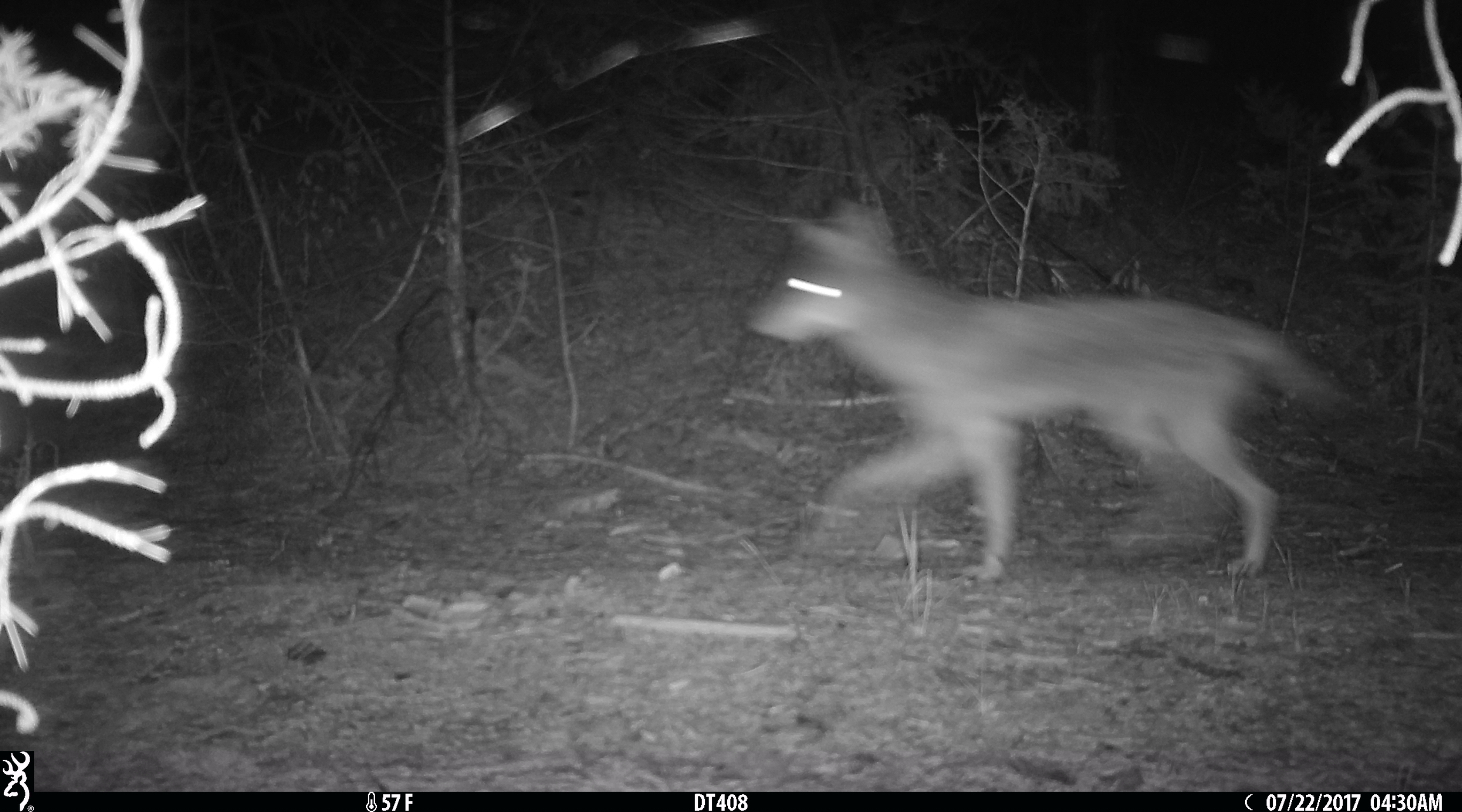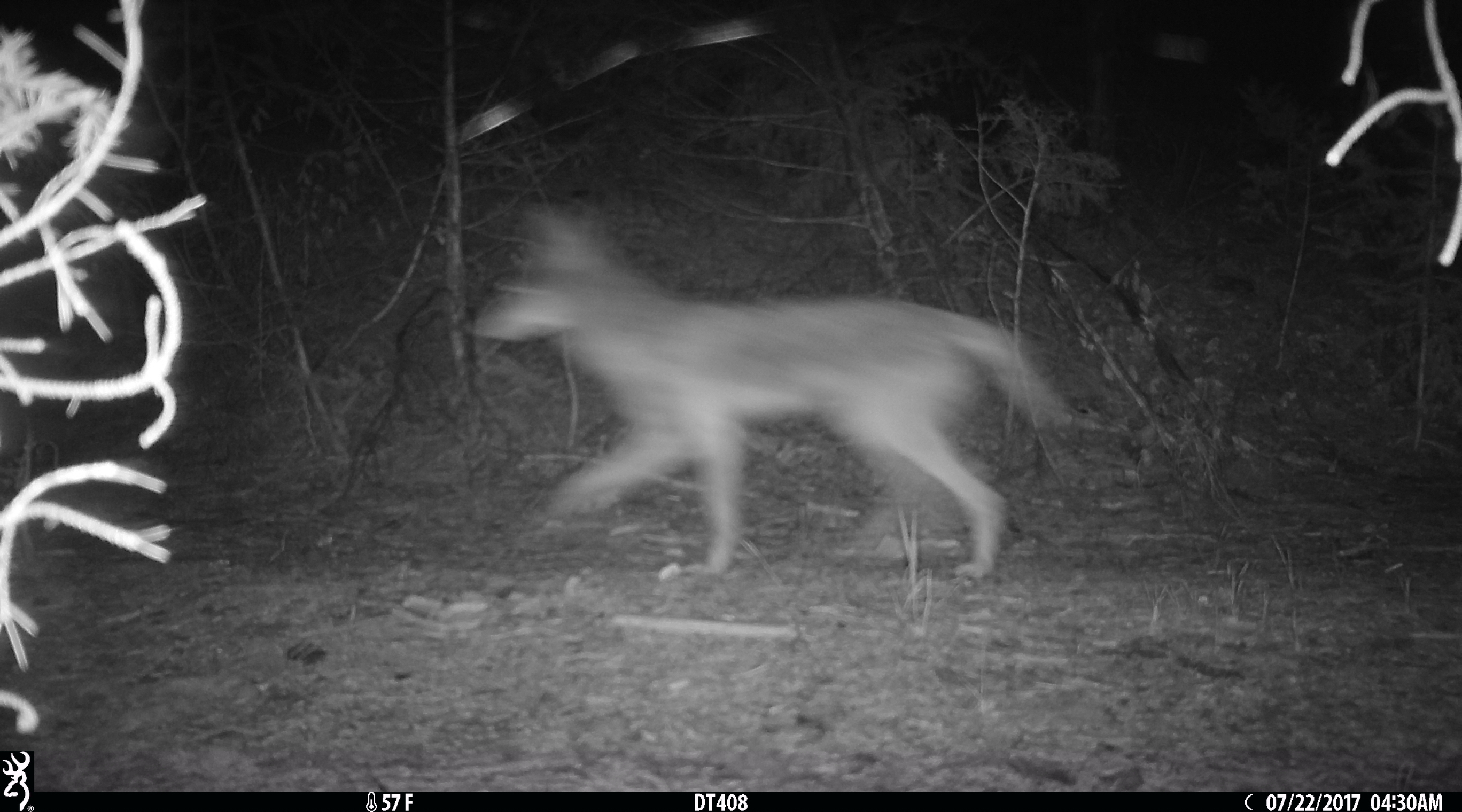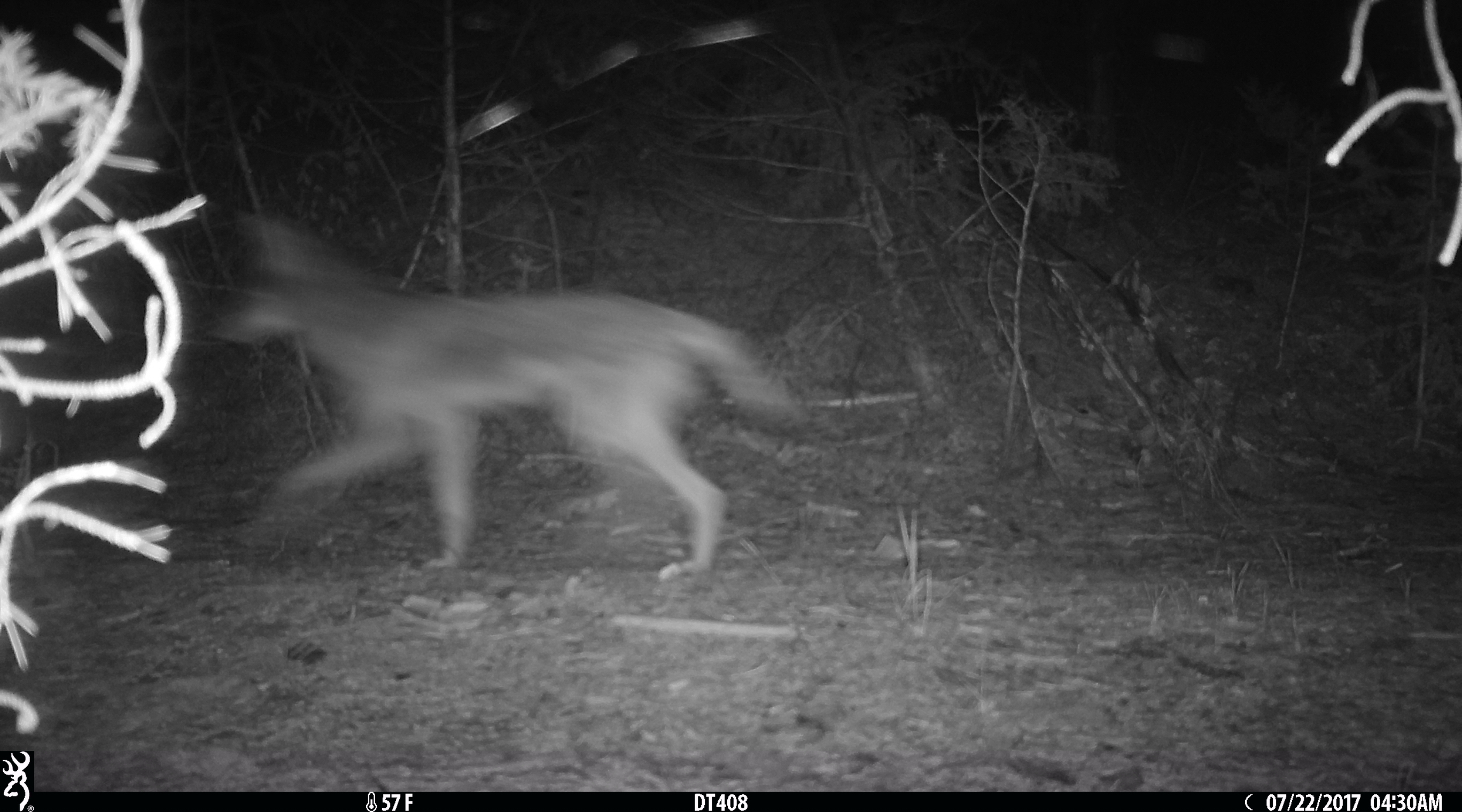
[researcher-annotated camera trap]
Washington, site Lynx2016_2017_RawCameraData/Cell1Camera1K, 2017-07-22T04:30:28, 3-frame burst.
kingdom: Animalia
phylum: Chordata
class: Mammalia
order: Carnivora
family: Canidae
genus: Canis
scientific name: Canis latrans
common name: coyote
Canis latrans (coyote). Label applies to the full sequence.